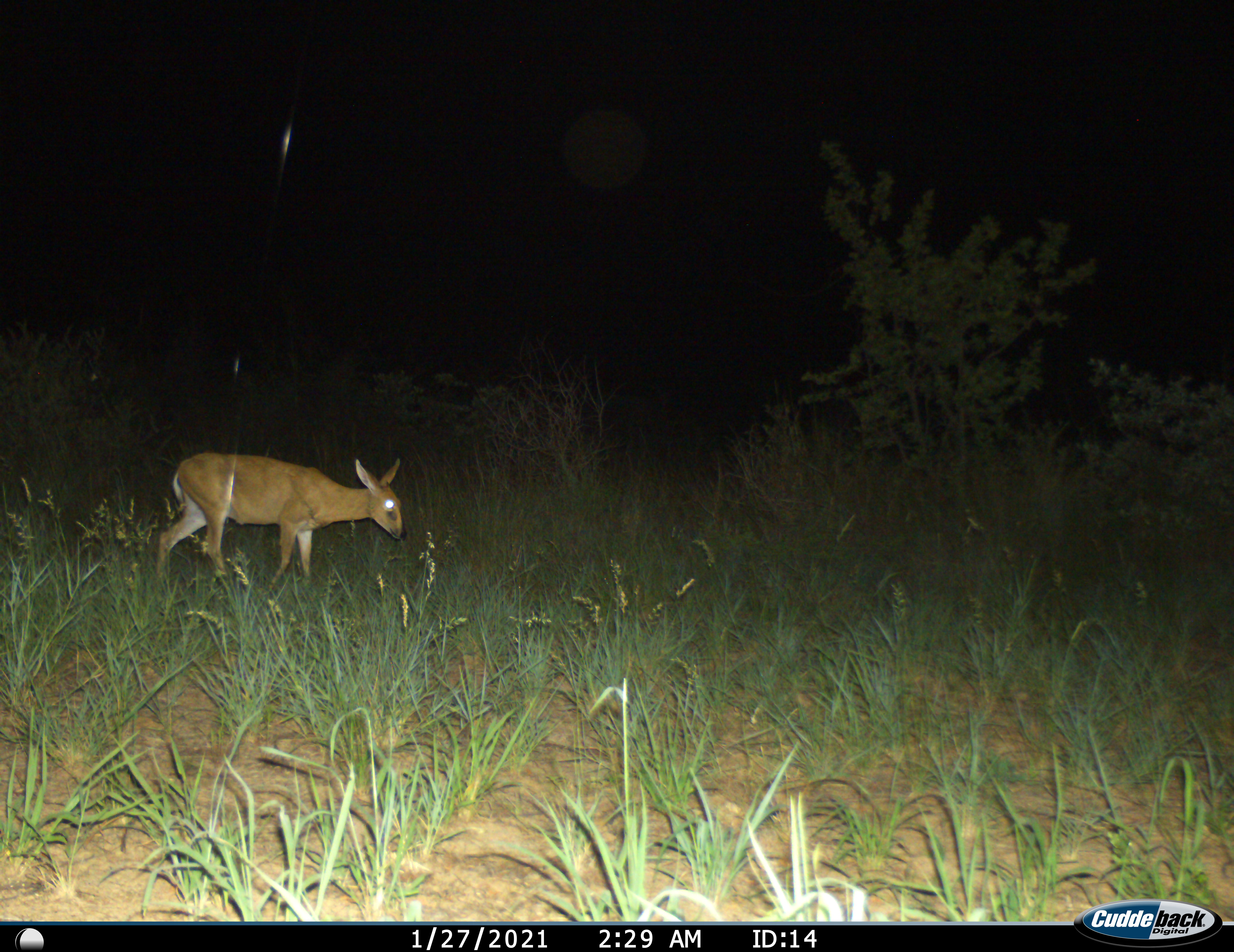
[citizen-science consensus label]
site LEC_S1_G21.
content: unidentified animal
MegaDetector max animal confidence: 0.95